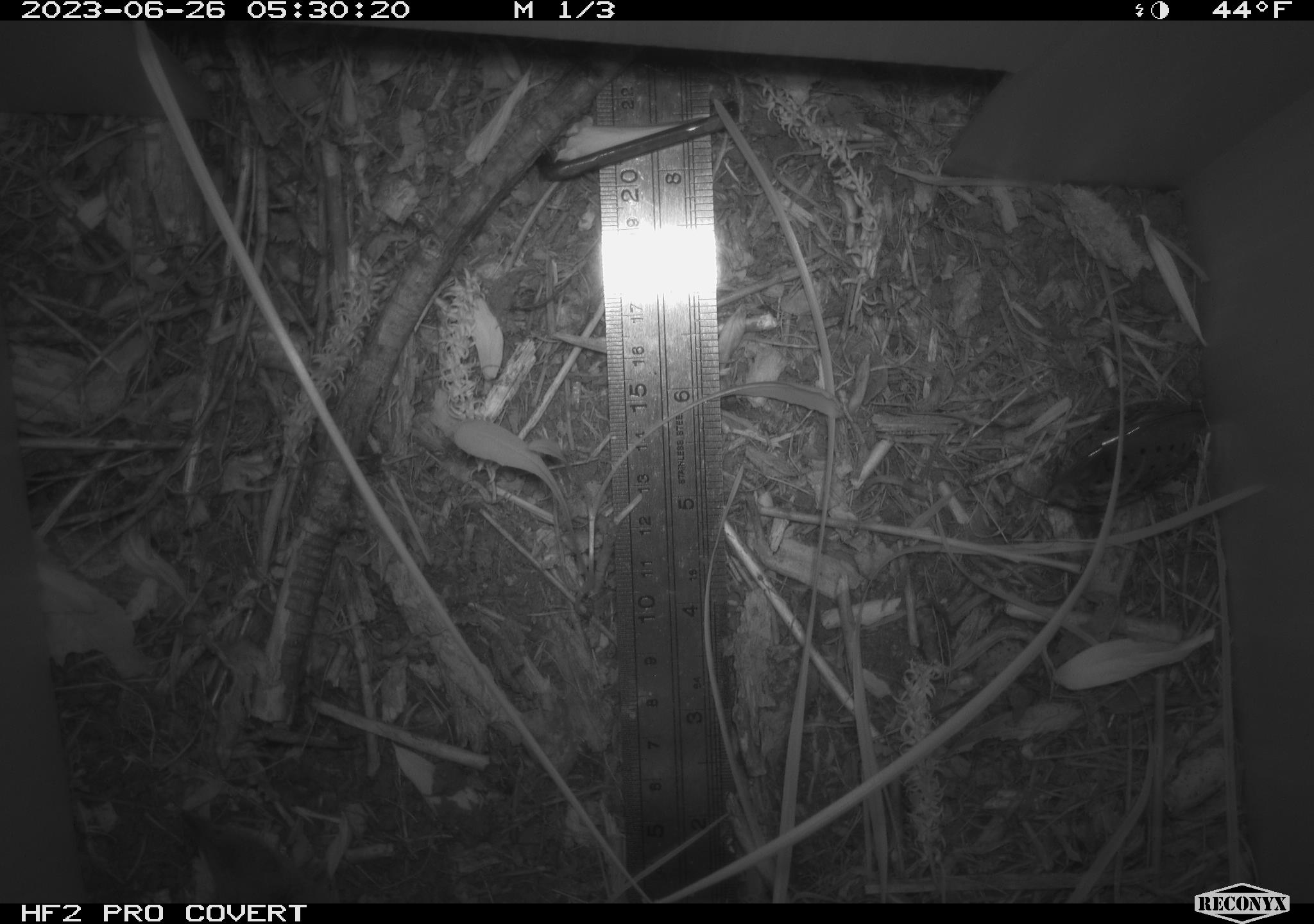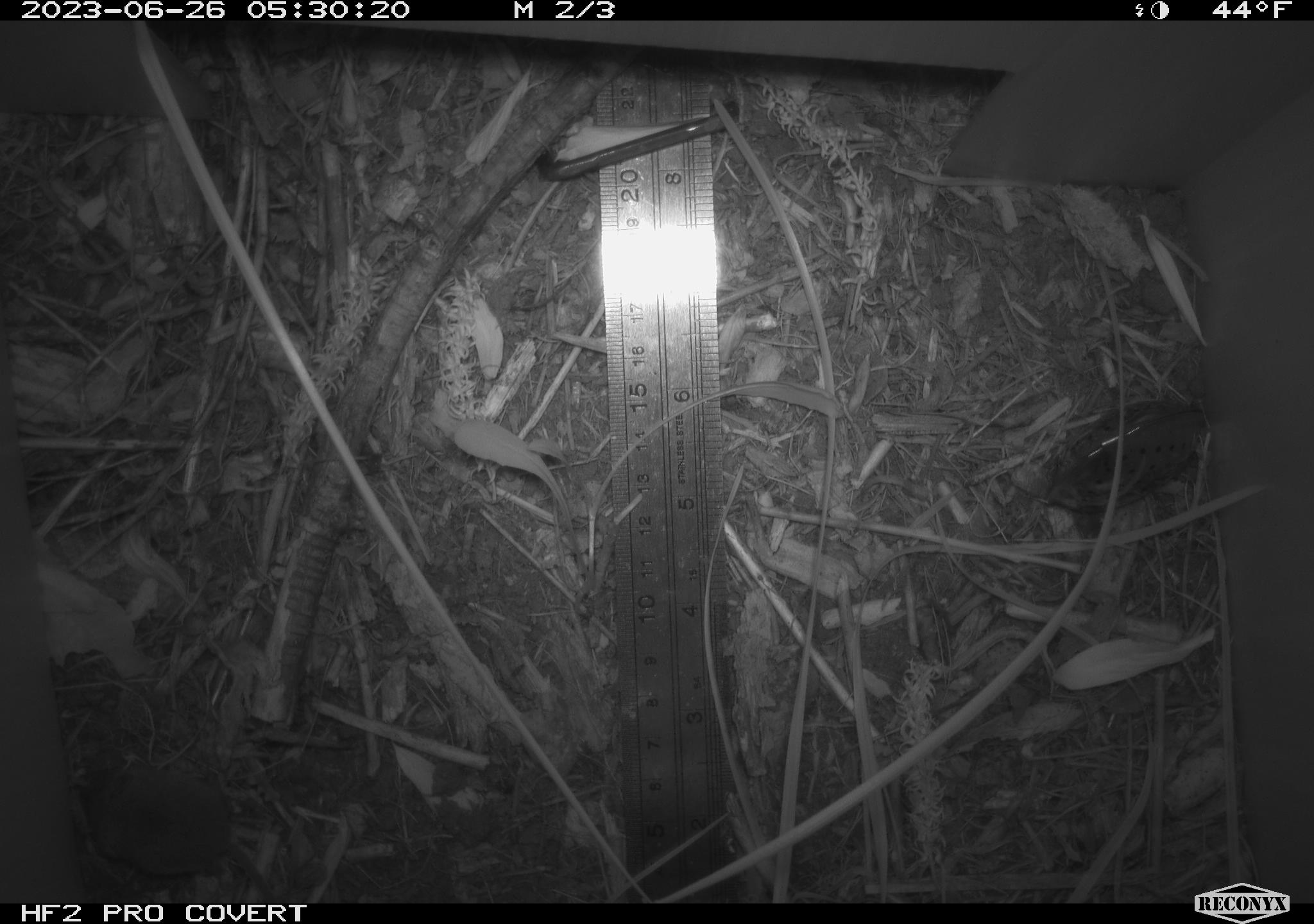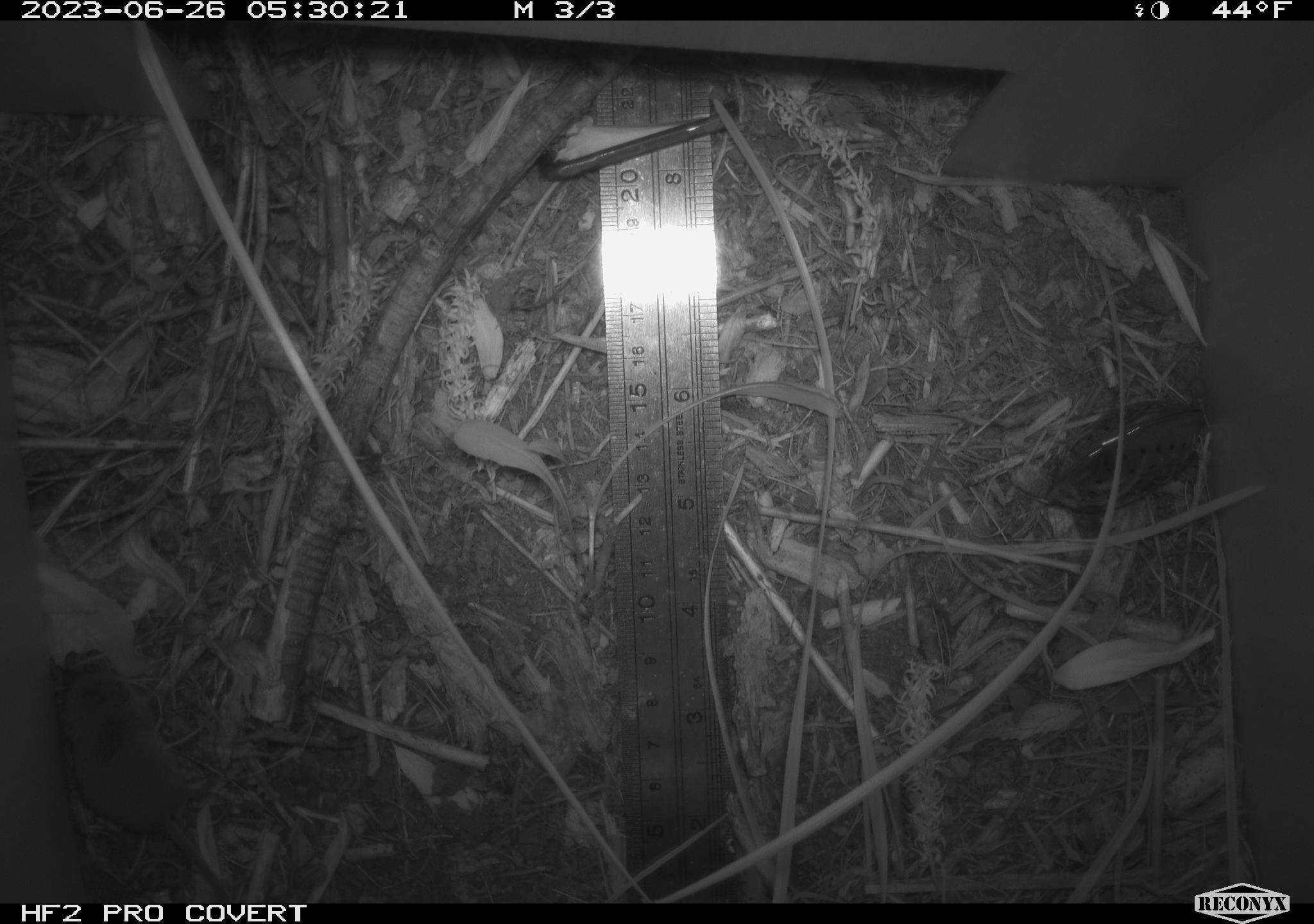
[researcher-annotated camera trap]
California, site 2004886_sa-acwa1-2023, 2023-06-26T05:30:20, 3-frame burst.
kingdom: Animalia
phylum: Chordata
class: Mammalia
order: Eulipotyphla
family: Soricidae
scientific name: Soricidae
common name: shrews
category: soricidae family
Soricidae family (shrews) (Soricidae).